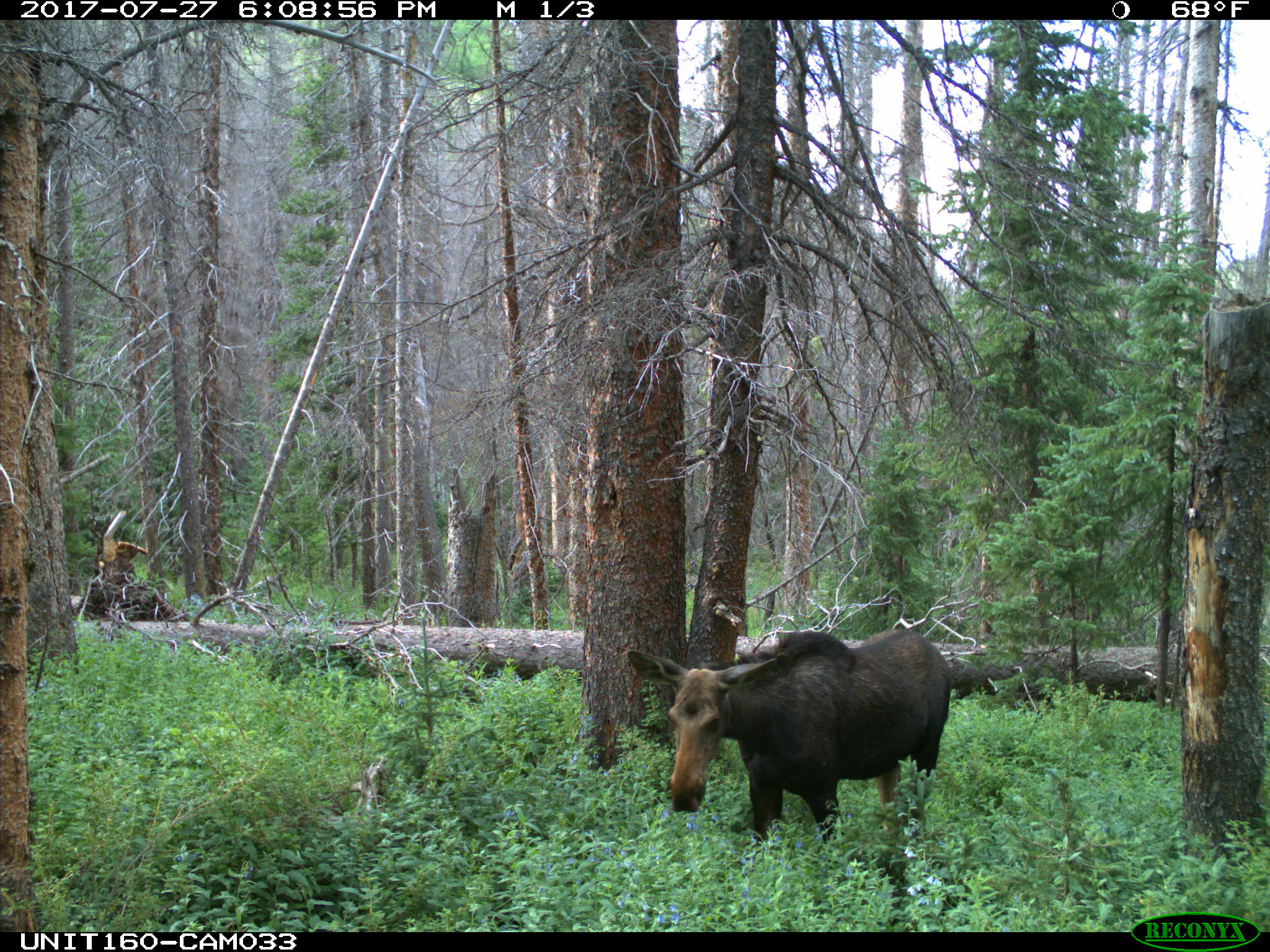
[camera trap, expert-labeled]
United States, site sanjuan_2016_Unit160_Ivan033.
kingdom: Animalia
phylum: Chordata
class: Mammalia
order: Artiodactyla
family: Cervidae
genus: Alces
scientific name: Alces alces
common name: moose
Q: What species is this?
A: Alces alces (moose).